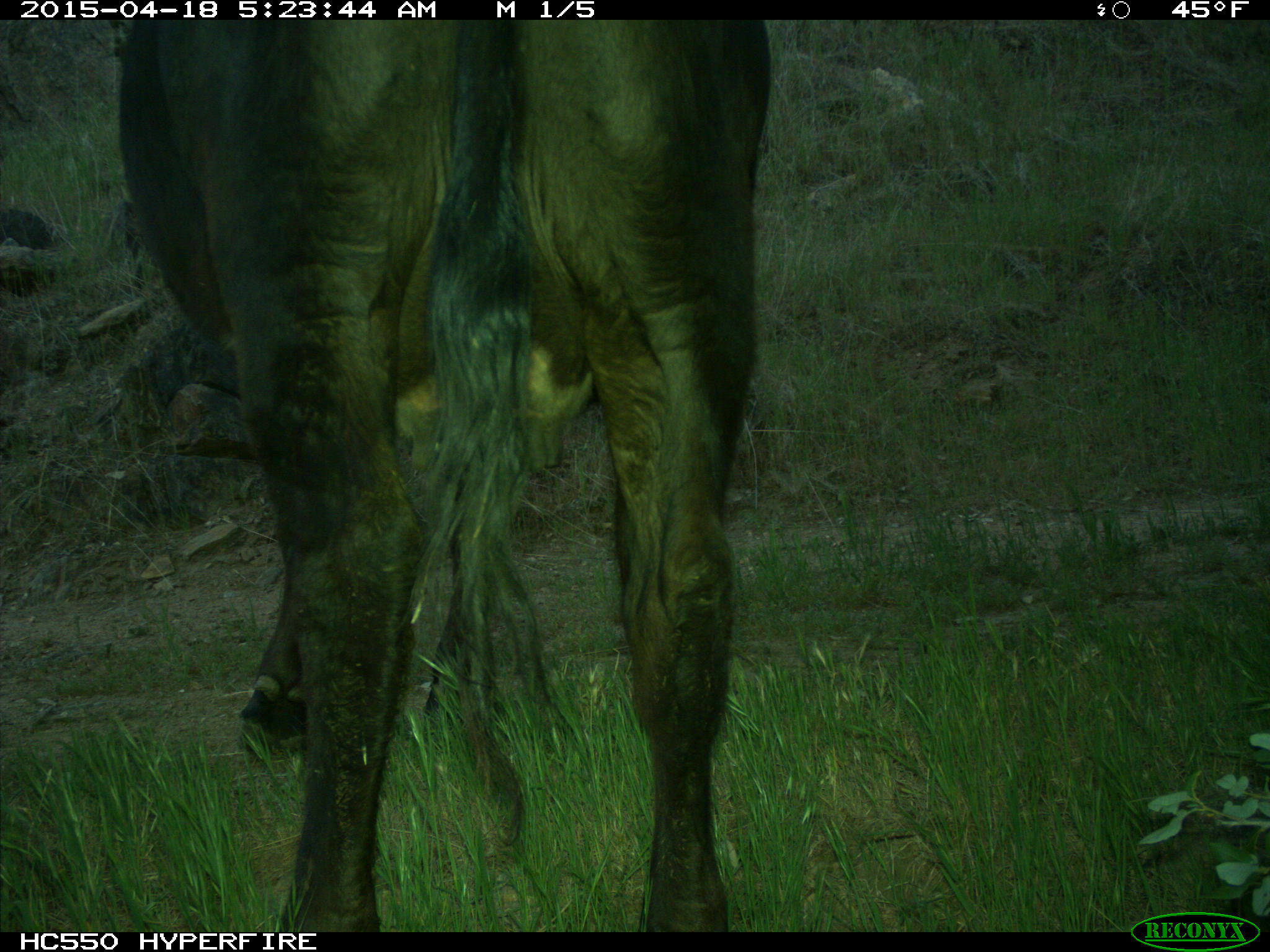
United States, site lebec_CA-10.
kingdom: Animalia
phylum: Chordata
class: Mammalia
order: Artiodactyla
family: Bovidae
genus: Bos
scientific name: Bos taurus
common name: domestic cow